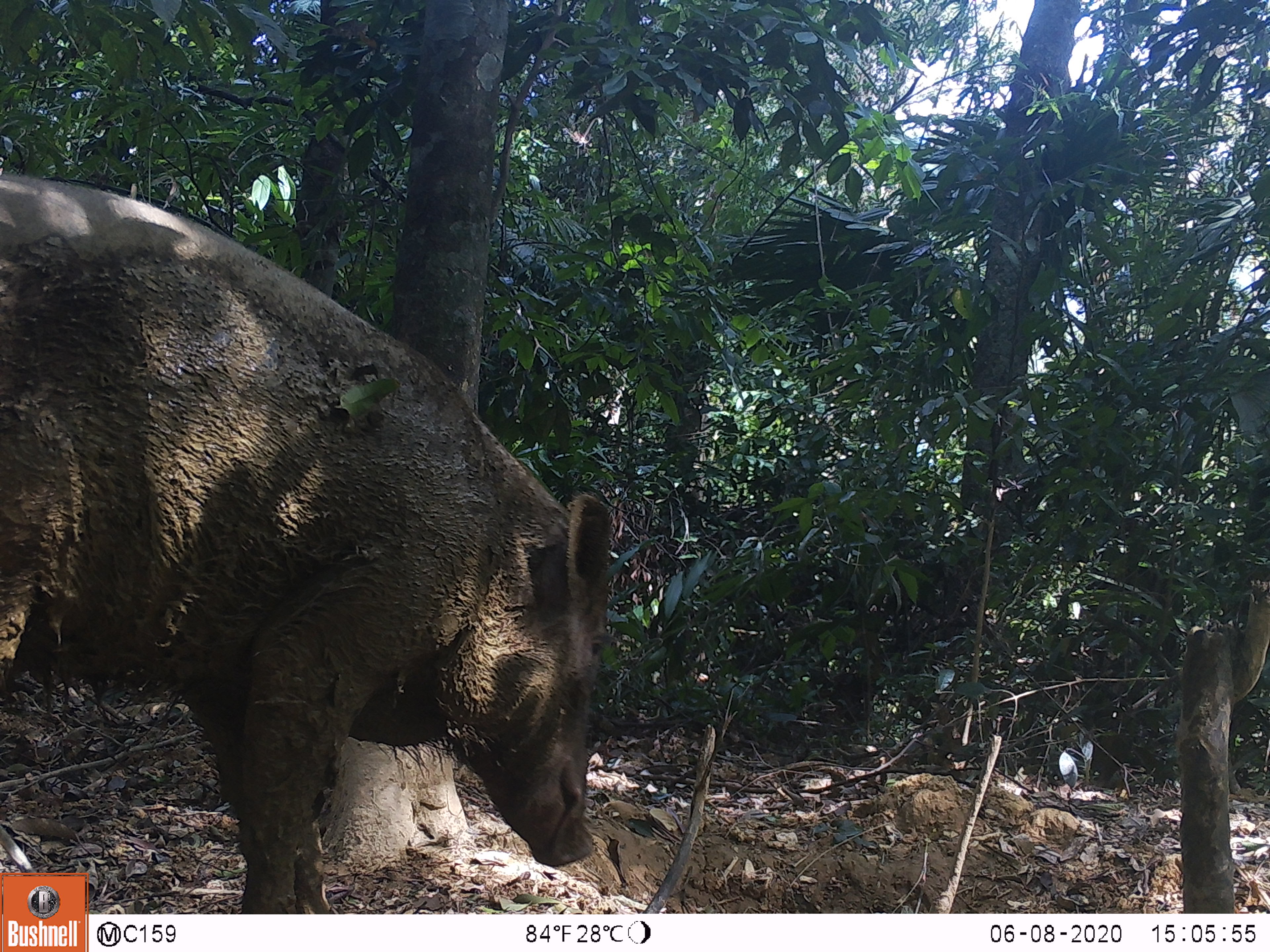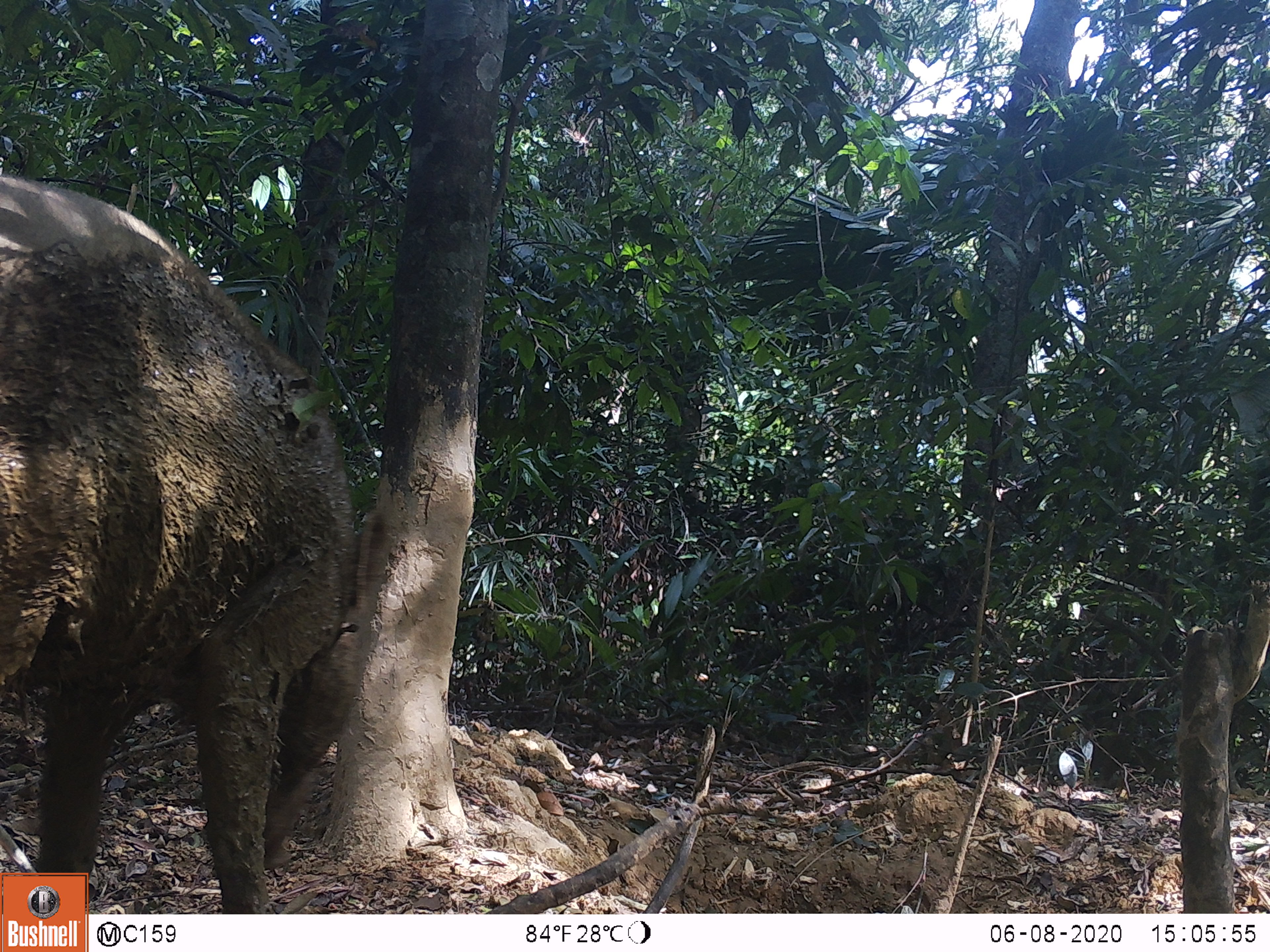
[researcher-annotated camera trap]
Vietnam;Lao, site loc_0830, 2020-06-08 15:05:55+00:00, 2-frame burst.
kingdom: Animalia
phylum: Chordata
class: Mammalia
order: Artiodactyla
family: Suidae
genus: Sus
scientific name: Sus scrofa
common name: eurasian wild pig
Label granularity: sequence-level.